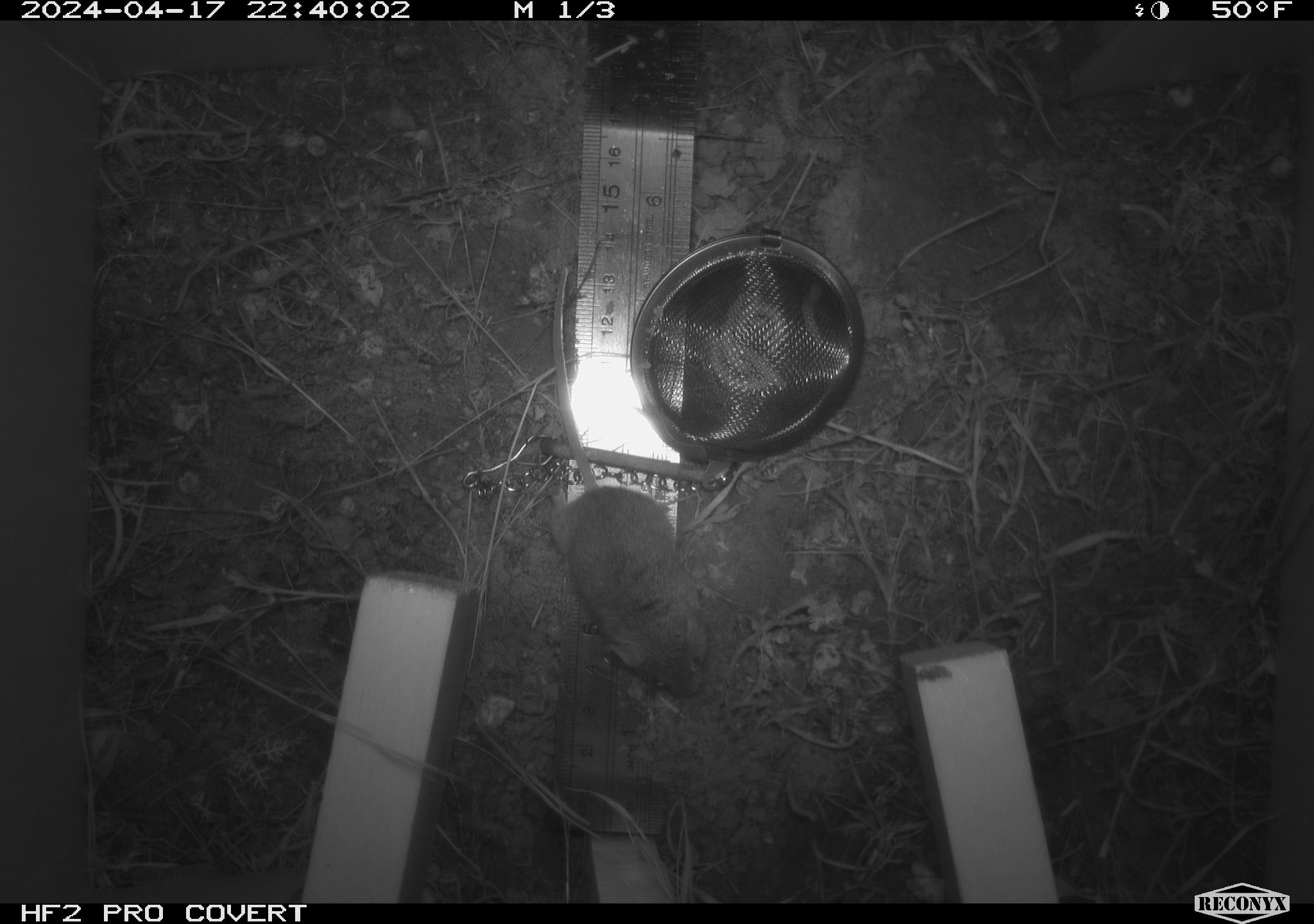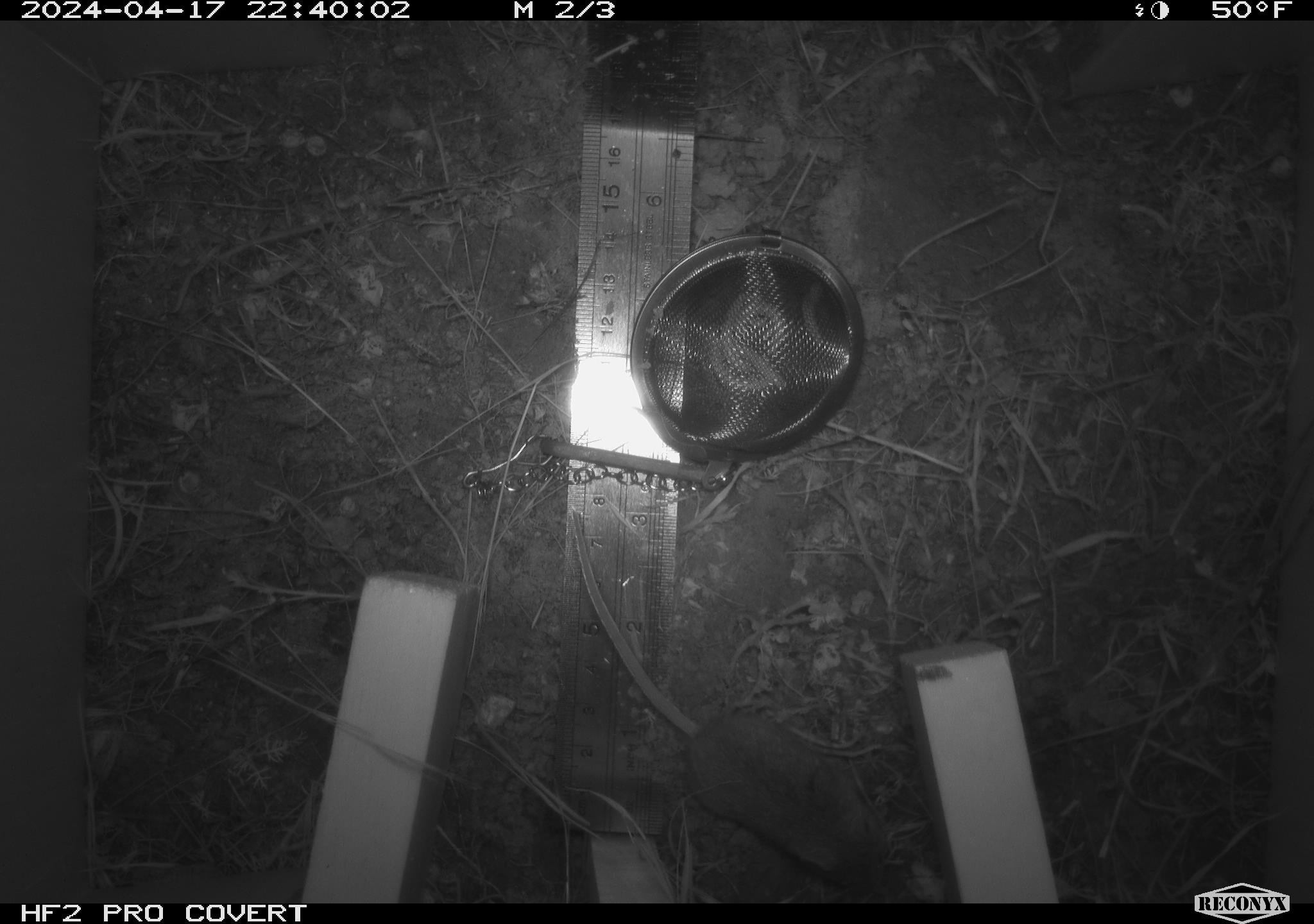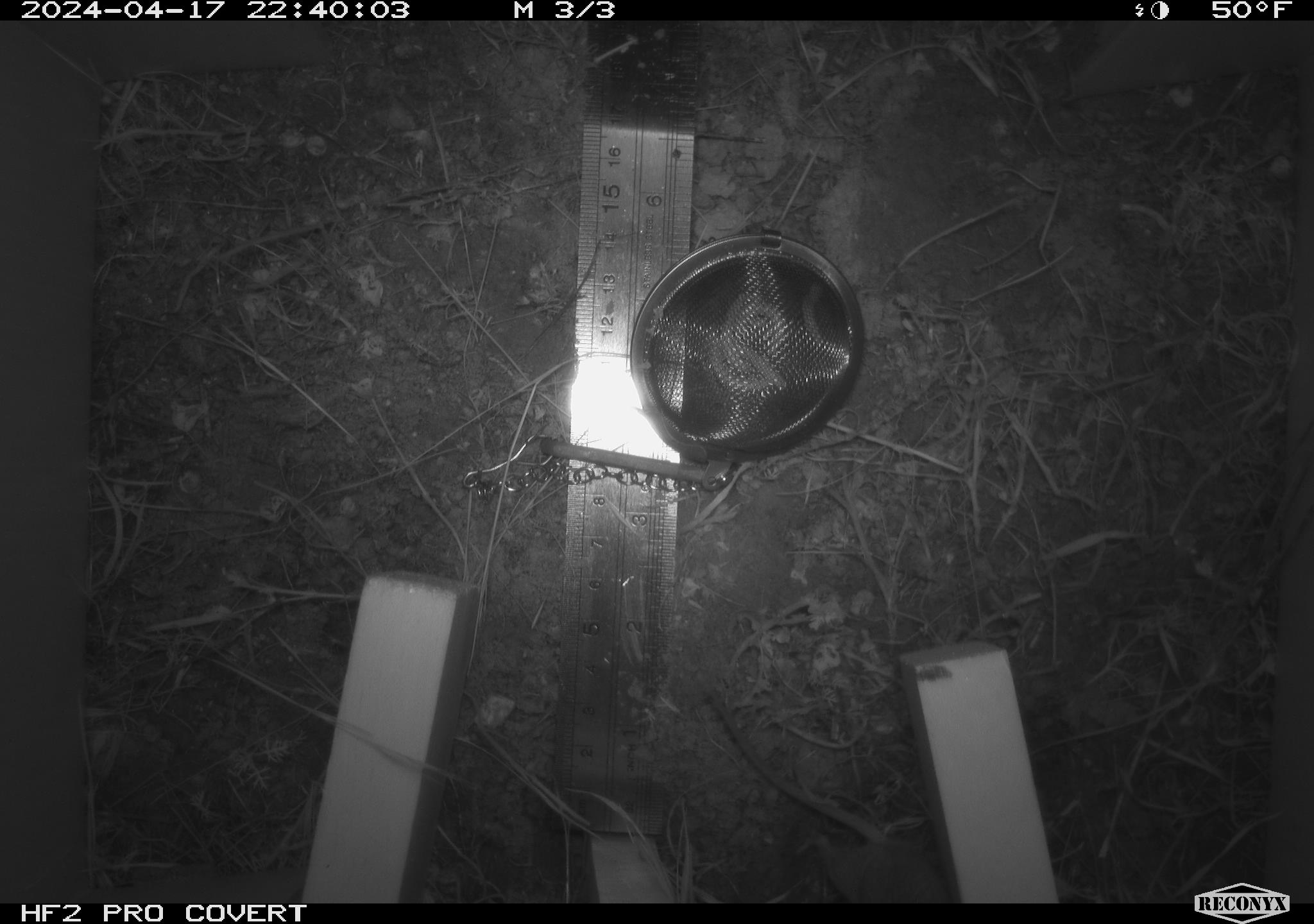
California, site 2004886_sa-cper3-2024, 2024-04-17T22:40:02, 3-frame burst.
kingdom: Animalia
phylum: Chordata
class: Mammalia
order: Rodentia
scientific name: Rodentia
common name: rodent